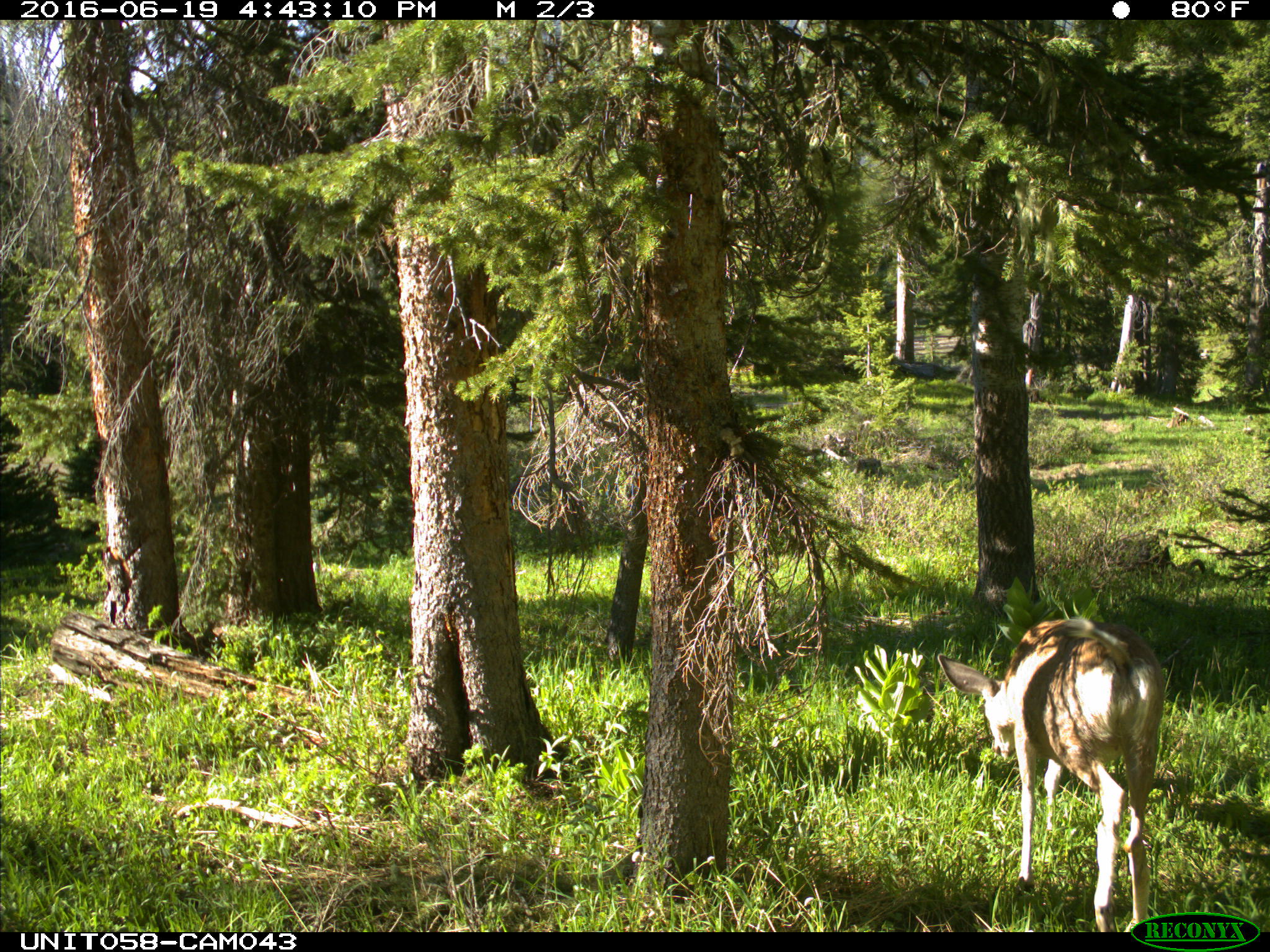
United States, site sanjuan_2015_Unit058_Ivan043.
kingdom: Animalia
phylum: Chordata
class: Mammalia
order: Artiodactyla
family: Cervidae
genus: Odocoileus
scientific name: Odocoileus hemionus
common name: mule deer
Odocoileus hemionus (mule deer).